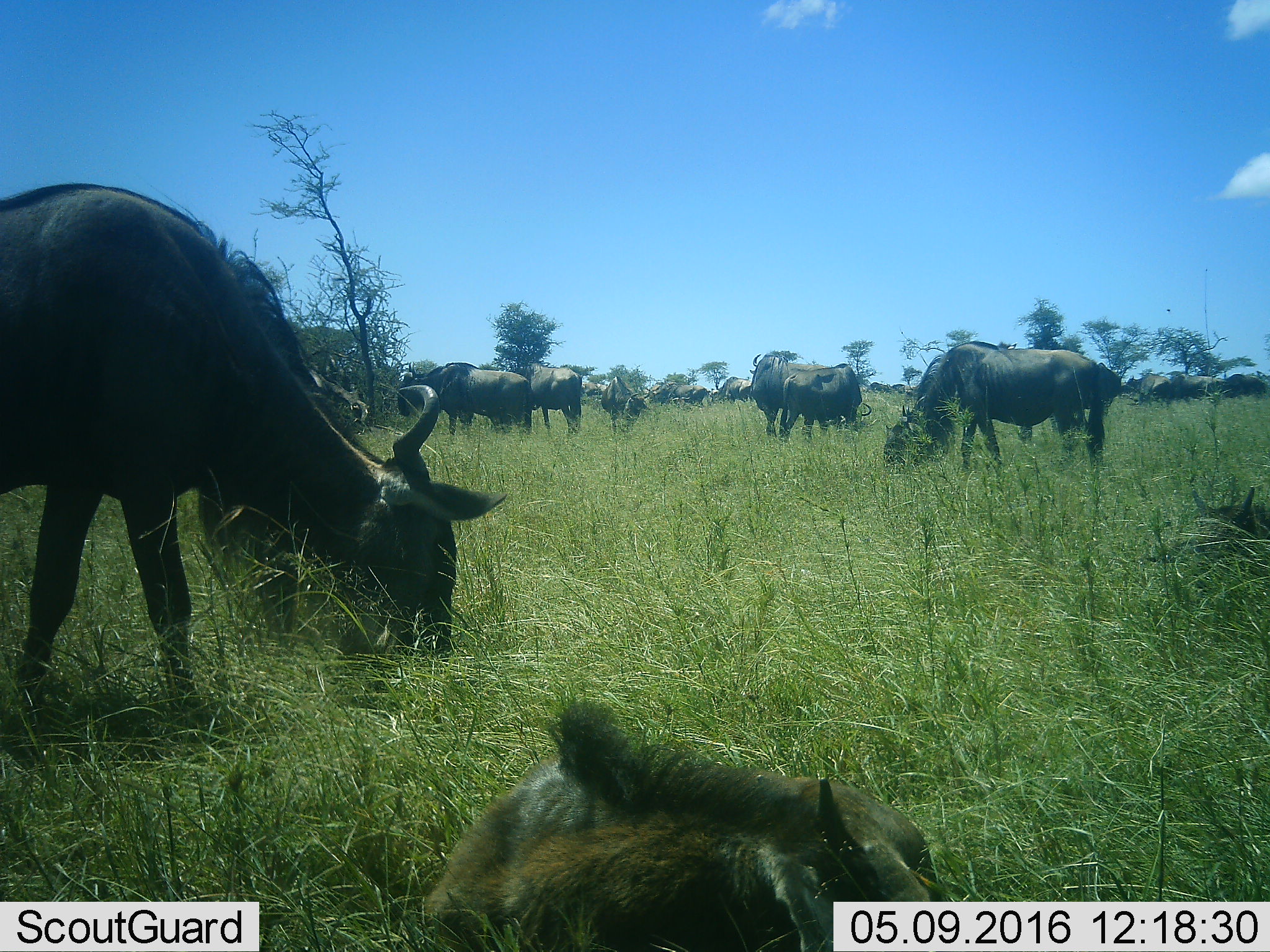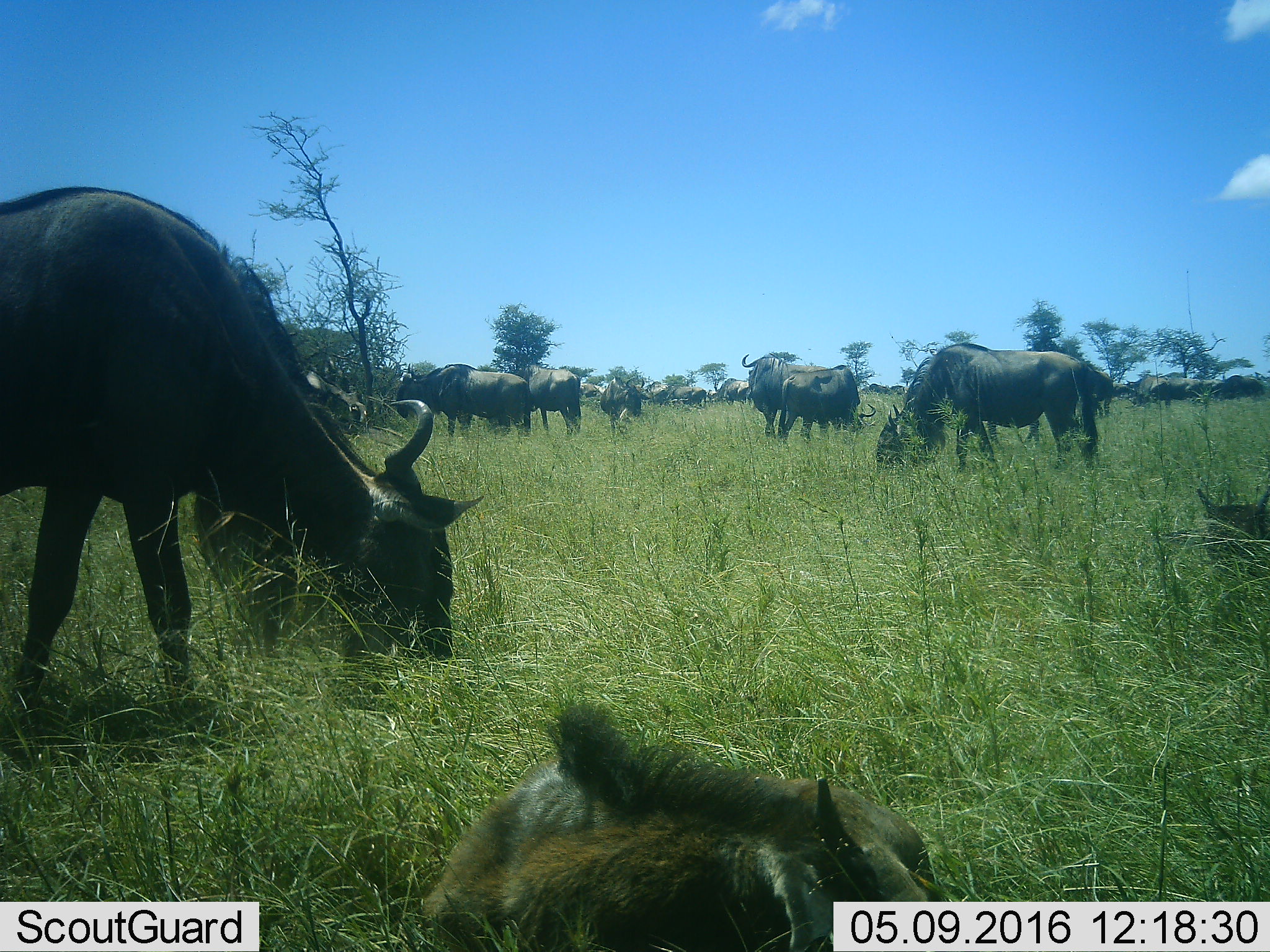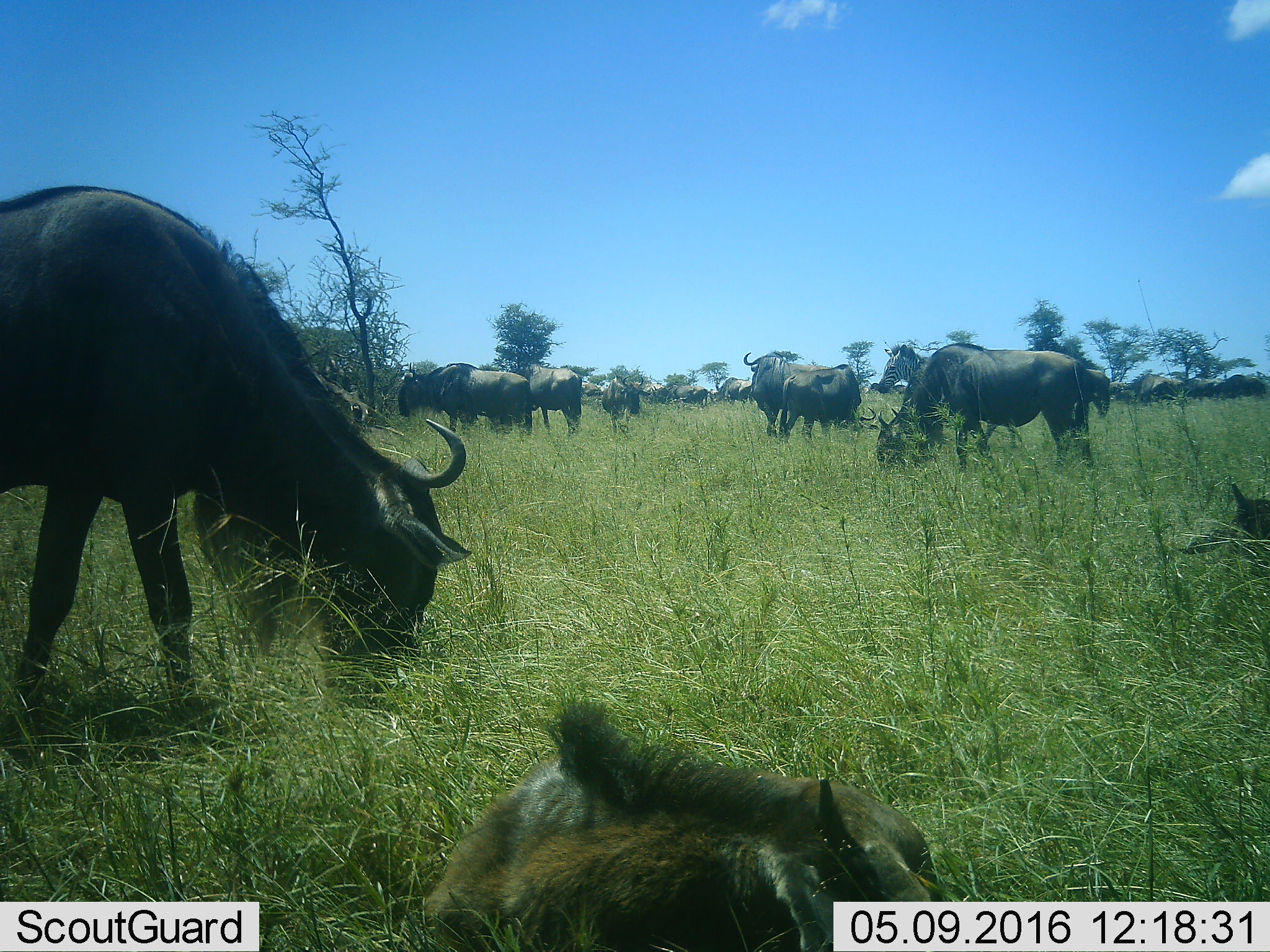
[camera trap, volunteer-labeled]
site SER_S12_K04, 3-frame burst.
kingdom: Animalia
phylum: Chordata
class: Mammalia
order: Artiodactyla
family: Bovidae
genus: Connochaetes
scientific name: Connochaetes taurinus taurinus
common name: blue wildebeest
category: wildebeestblue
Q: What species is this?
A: Wildebeestblue (blue wildebeest) (Connochaetes taurinus taurinus).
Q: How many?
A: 11-50.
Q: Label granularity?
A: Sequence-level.